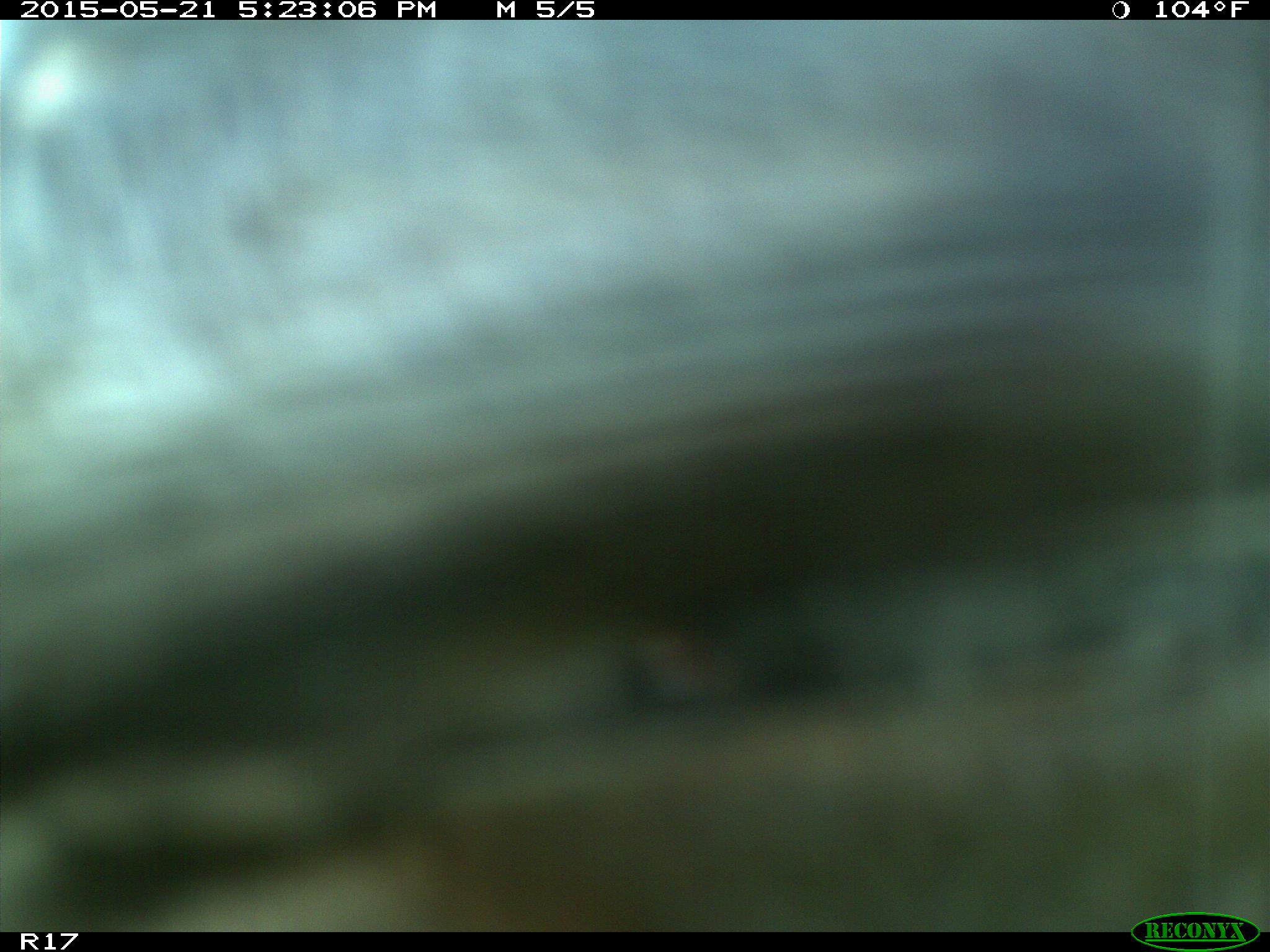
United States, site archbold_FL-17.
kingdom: Animalia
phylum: Chordata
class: Mammalia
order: Artiodactyla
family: Bovidae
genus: Bos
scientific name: Bos taurus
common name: domestic cow